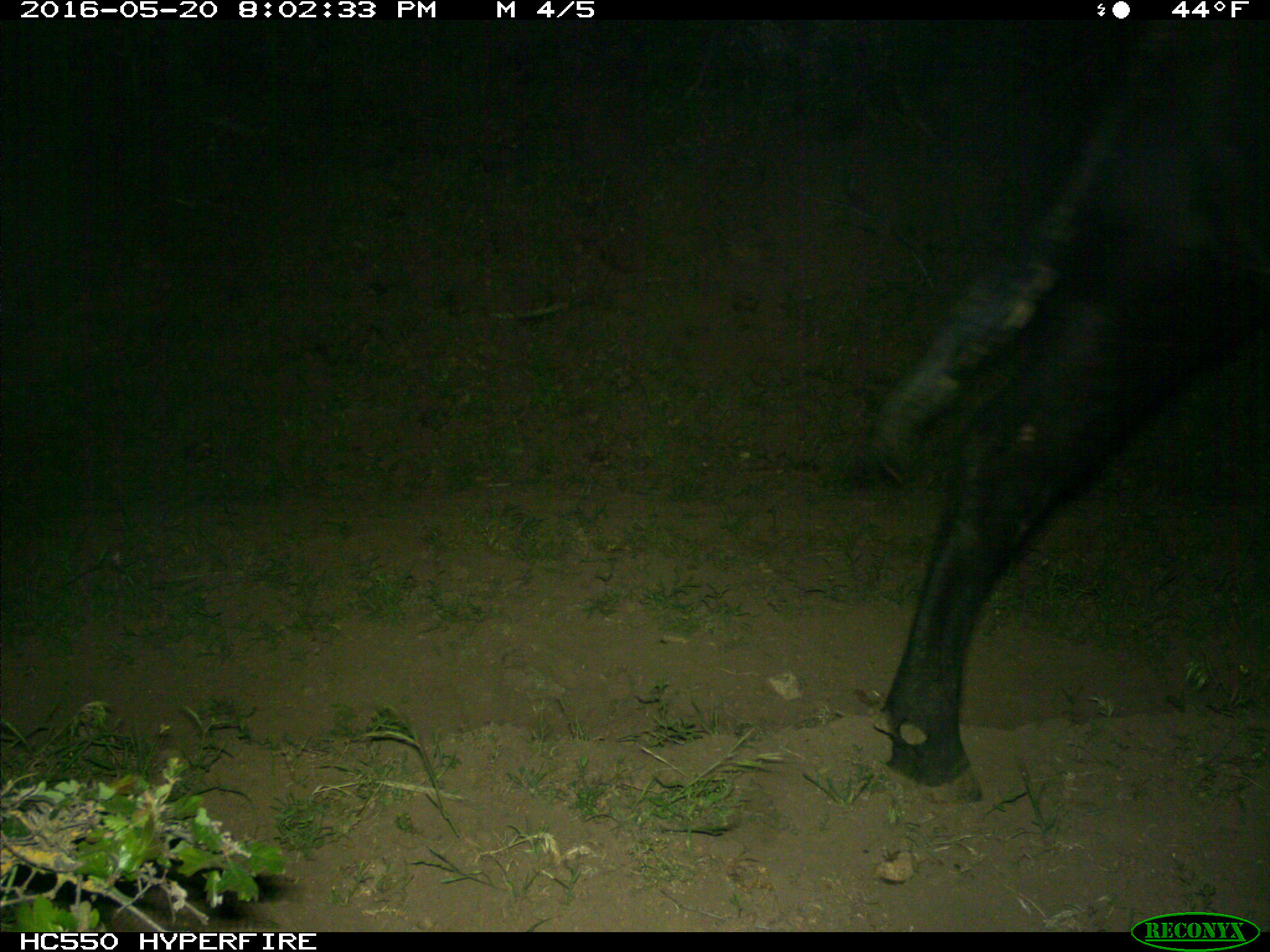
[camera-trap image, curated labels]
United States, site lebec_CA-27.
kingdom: Animalia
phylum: Chordata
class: Mammalia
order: Artiodactyla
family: Bovidae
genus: Bos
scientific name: Bos taurus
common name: domestic cow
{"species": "Bos taurus (domestic cow)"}